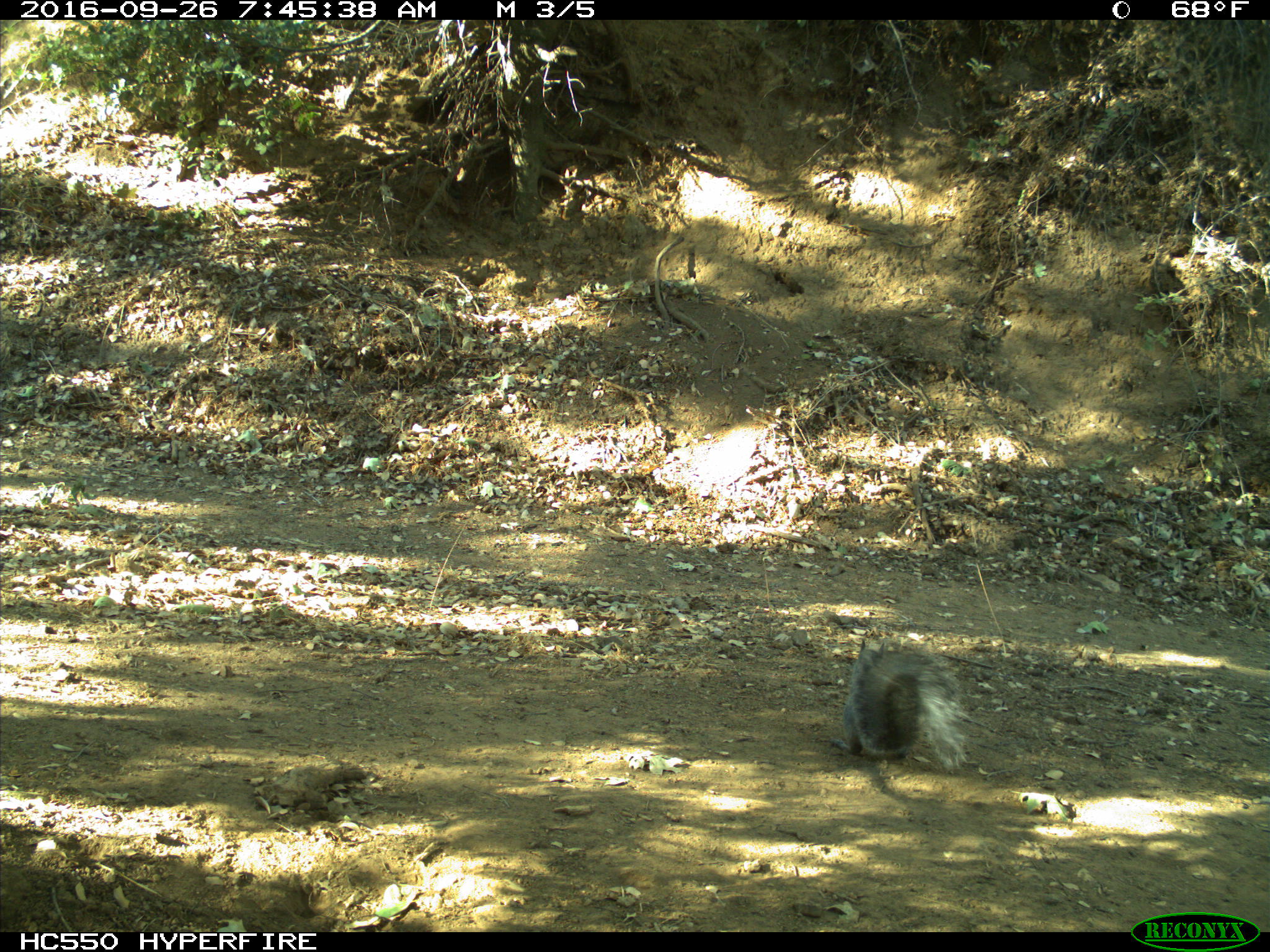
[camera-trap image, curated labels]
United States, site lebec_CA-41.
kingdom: Animalia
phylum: Chordata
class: Mammalia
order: Rodentia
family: Sciuridae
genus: Sciurus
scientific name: Sciurus carolinensis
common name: eastern gray squirrel